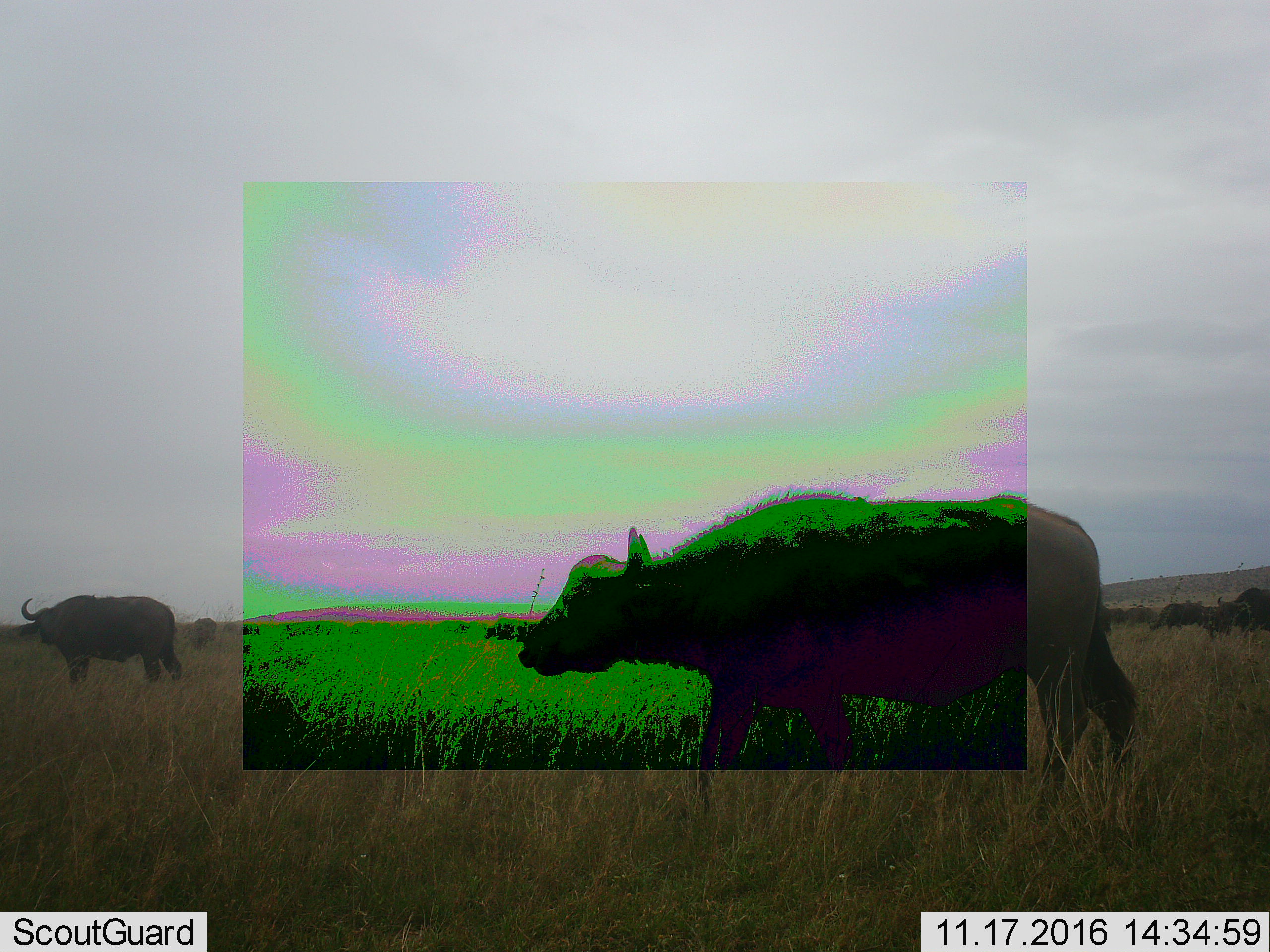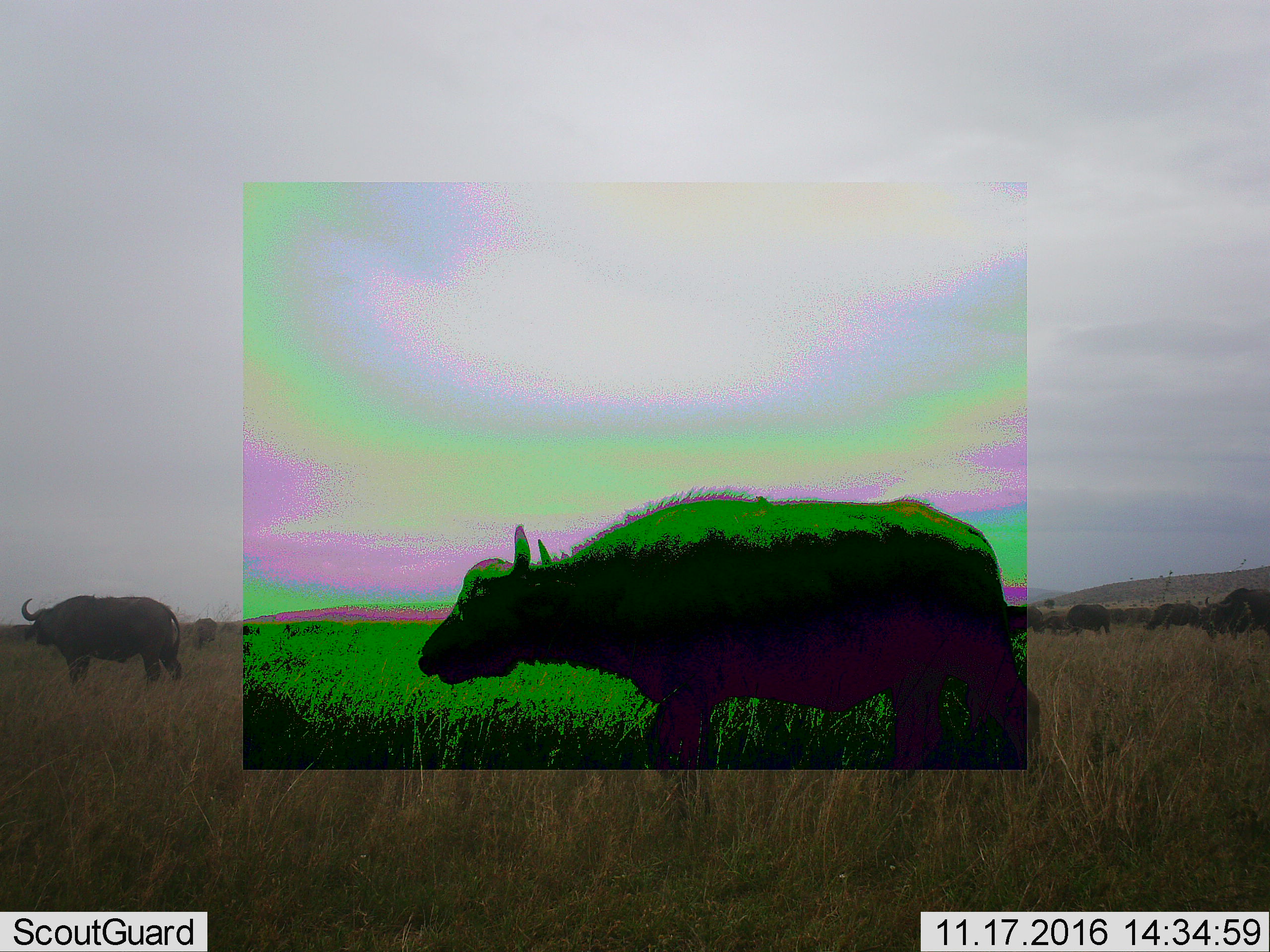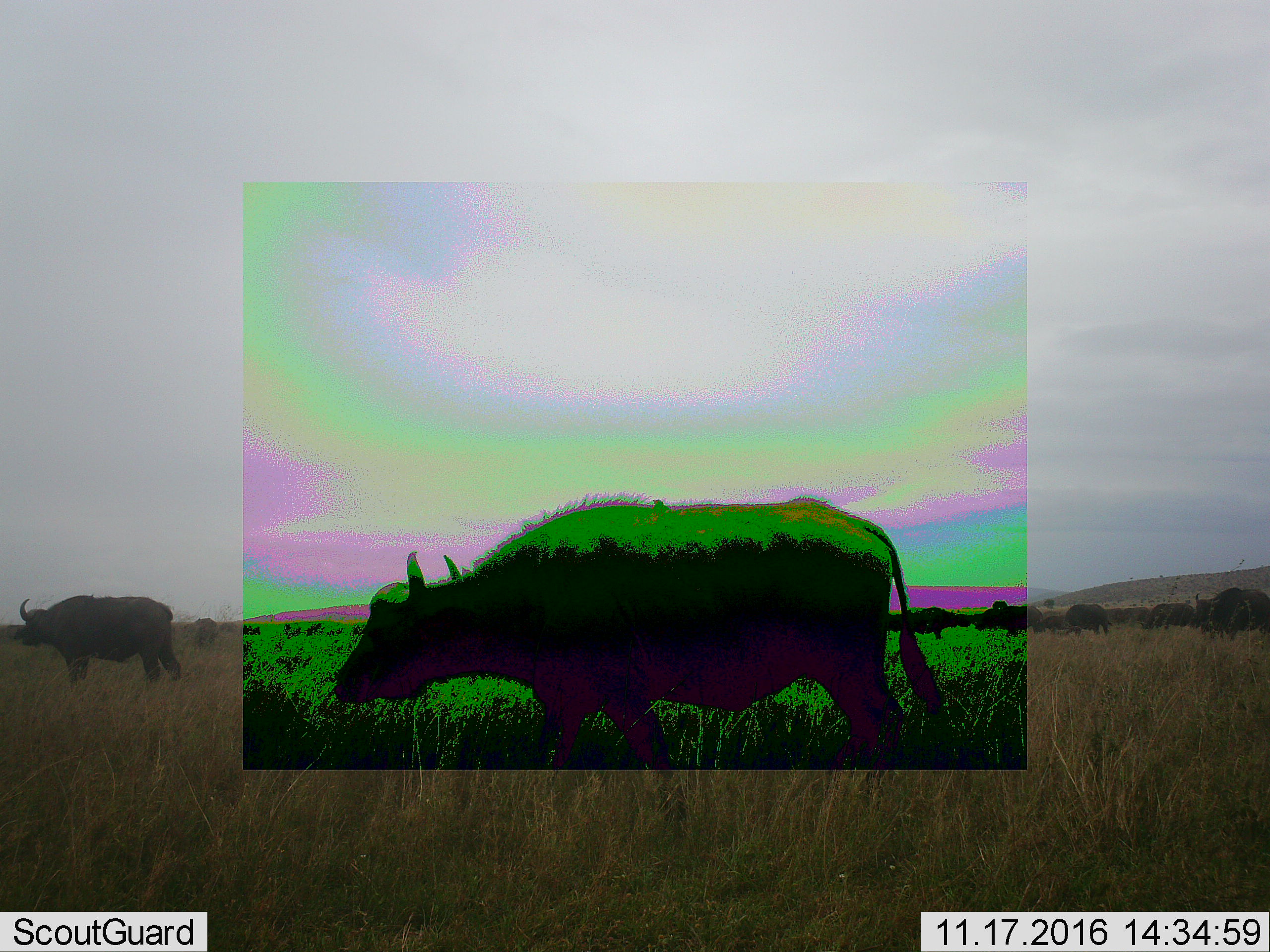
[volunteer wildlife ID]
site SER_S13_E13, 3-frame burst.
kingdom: Animalia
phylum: Chordata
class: Mammalia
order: Artiodactyla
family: Bovidae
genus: Syncerus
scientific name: Syncerus caffer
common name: african buffalo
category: buffalo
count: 5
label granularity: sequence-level